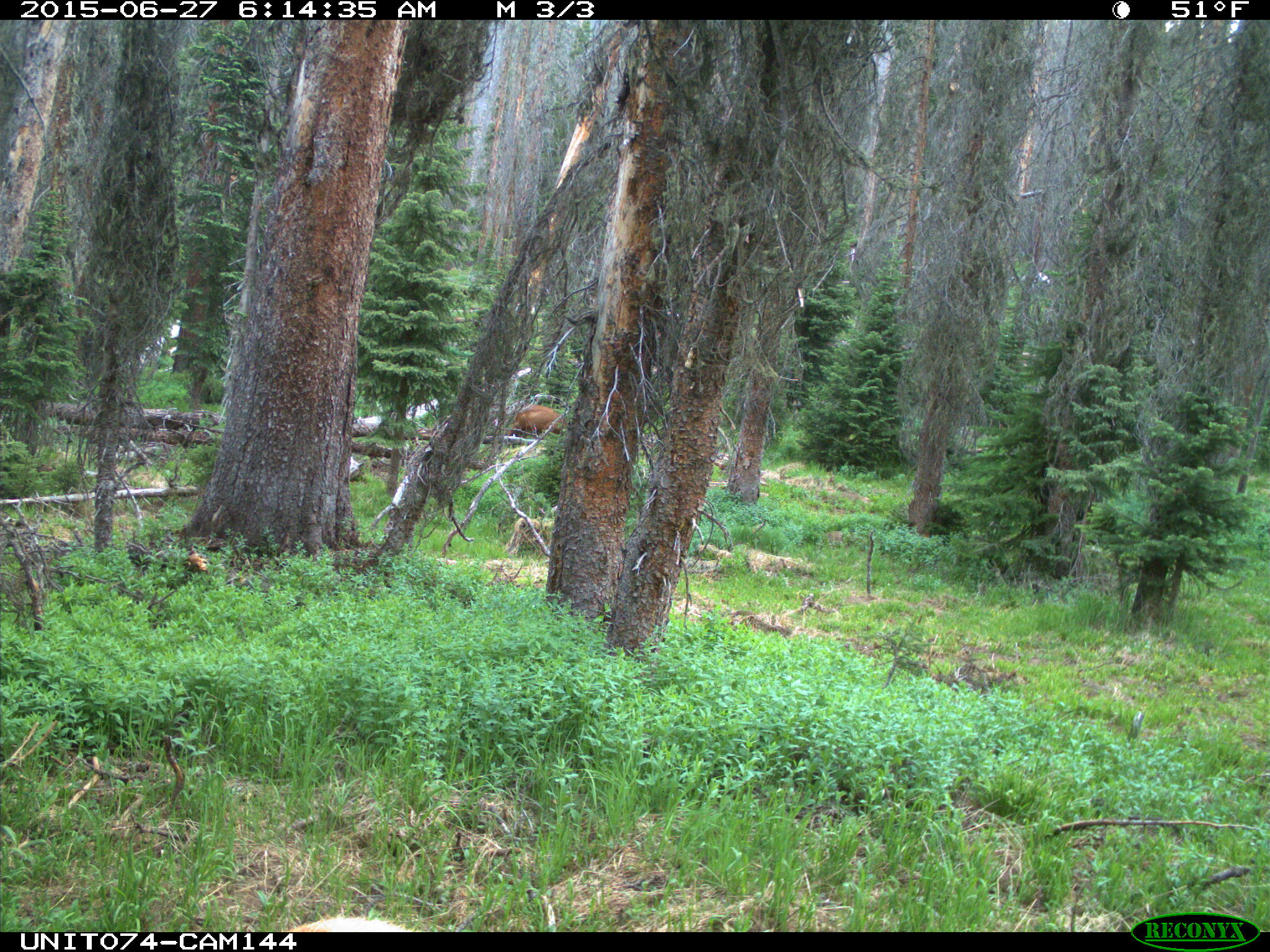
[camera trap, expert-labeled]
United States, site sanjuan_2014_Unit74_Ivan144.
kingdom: Animalia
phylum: Chordata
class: Mammalia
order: Artiodactyla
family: Cervidae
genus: Cervus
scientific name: Cervus elaphus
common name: red deer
Cervus elaphus (red deer).